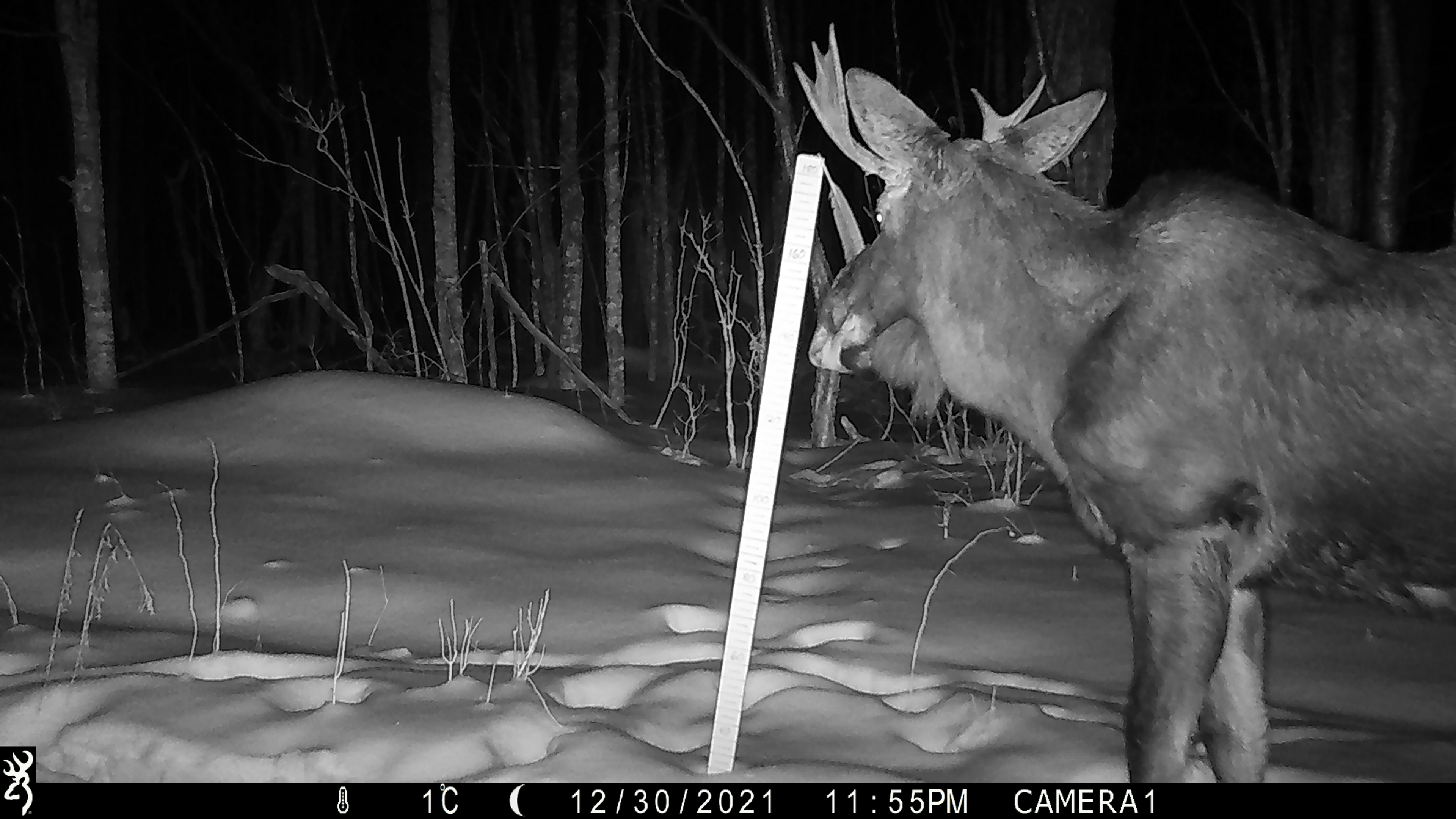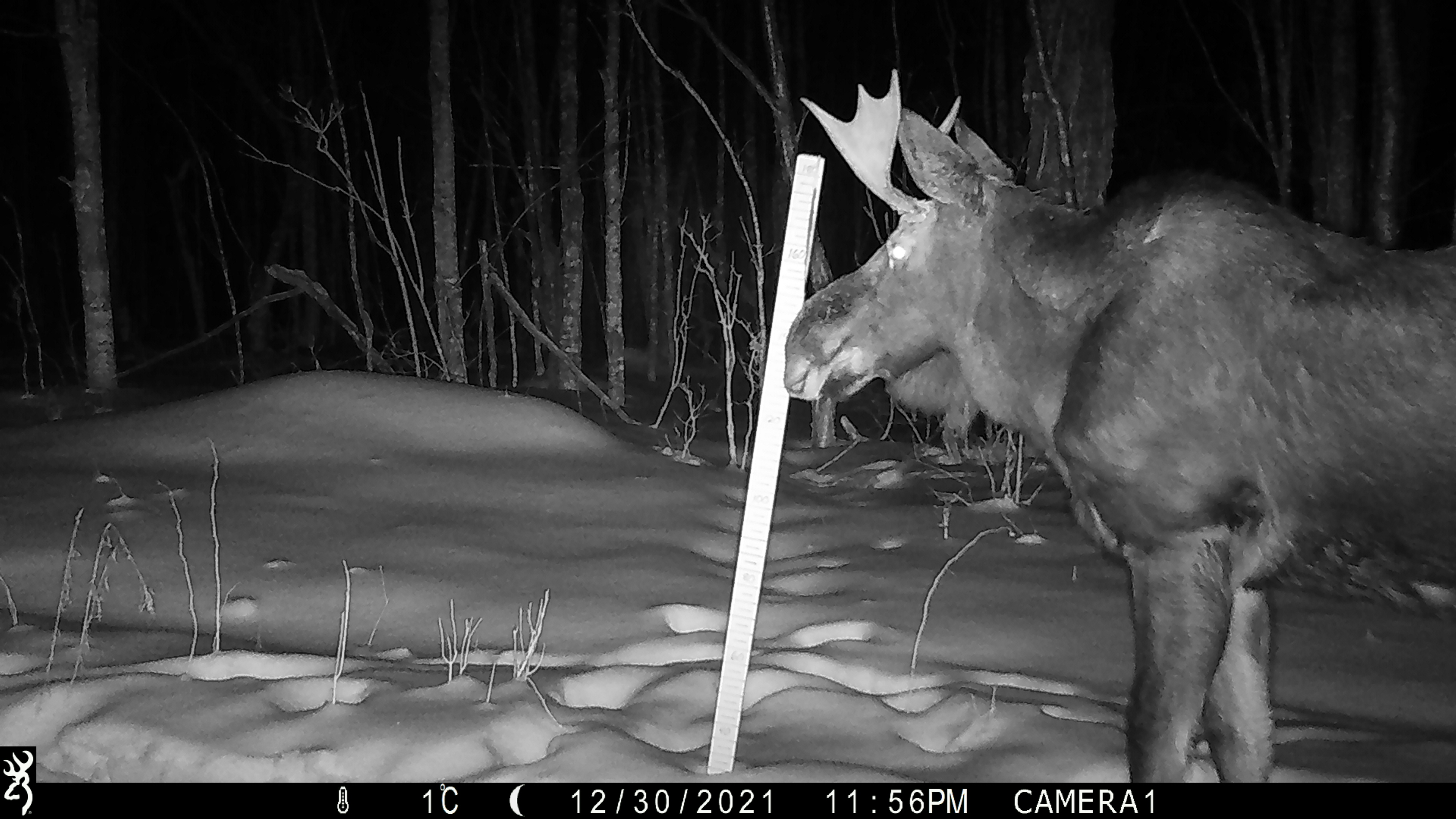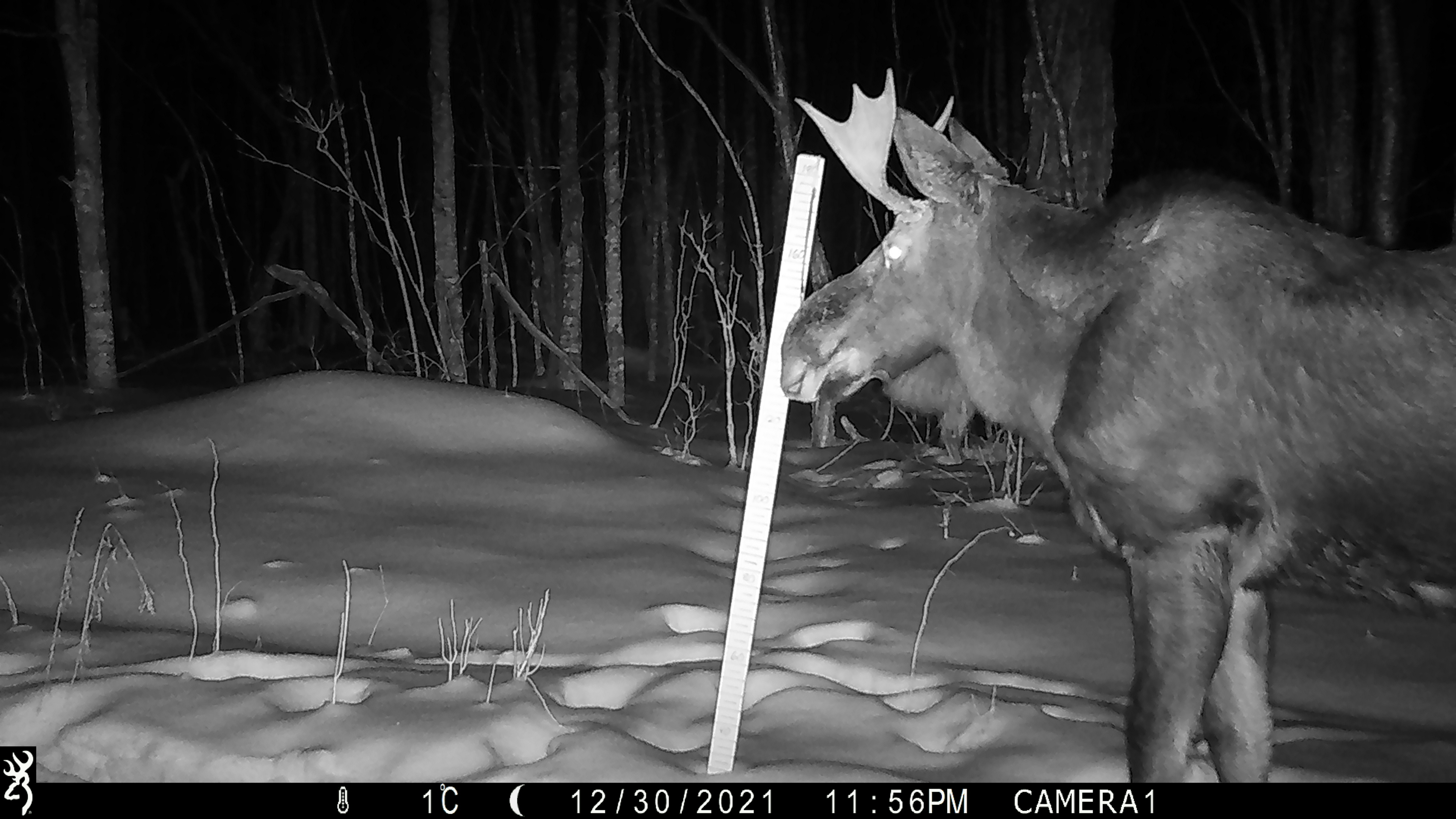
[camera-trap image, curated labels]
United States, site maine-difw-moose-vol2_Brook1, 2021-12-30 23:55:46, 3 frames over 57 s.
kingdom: Animalia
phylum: Chordata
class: Mammalia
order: Artiodactyla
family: Cervidae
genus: Alces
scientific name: Alces alces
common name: moose